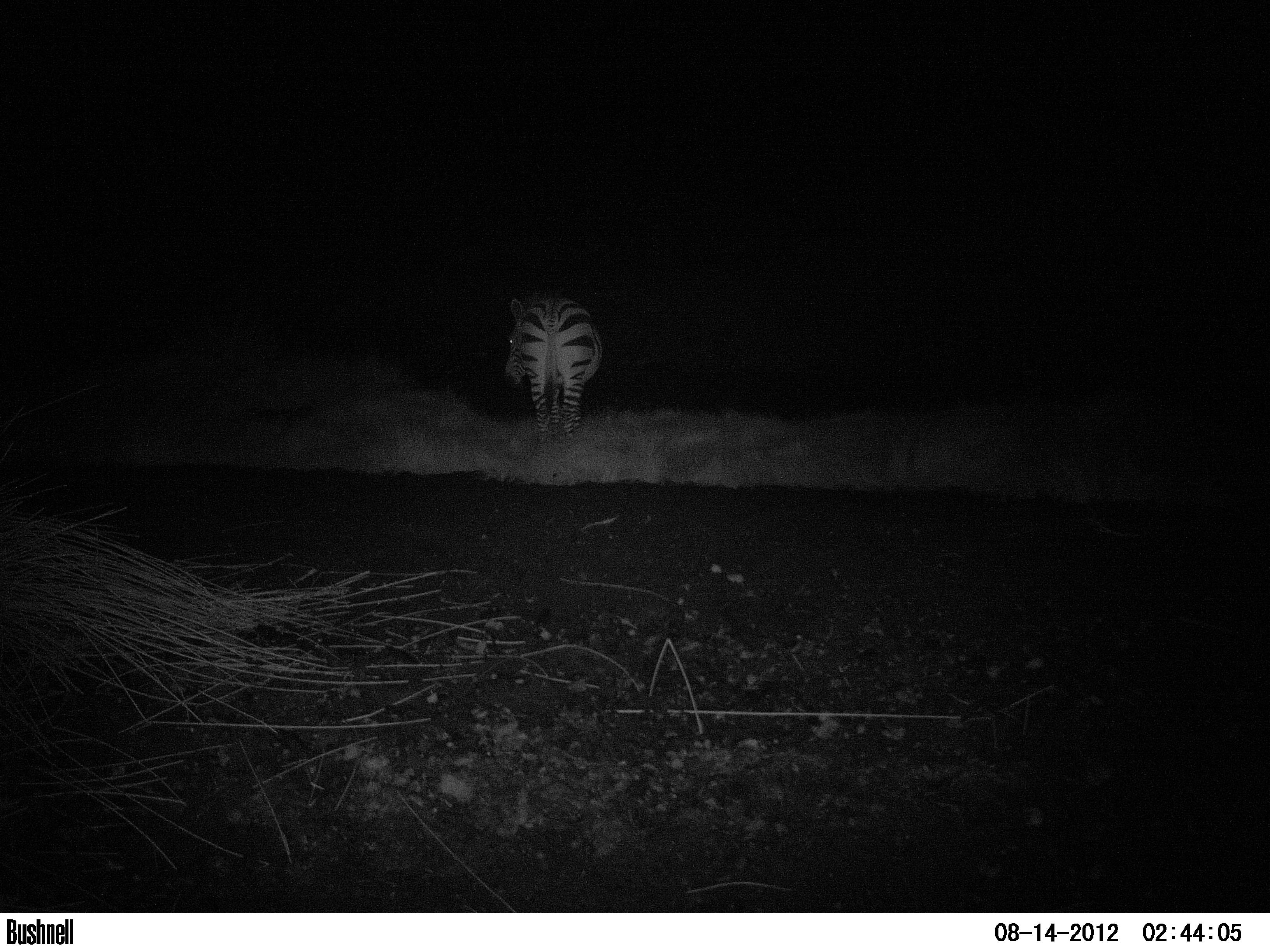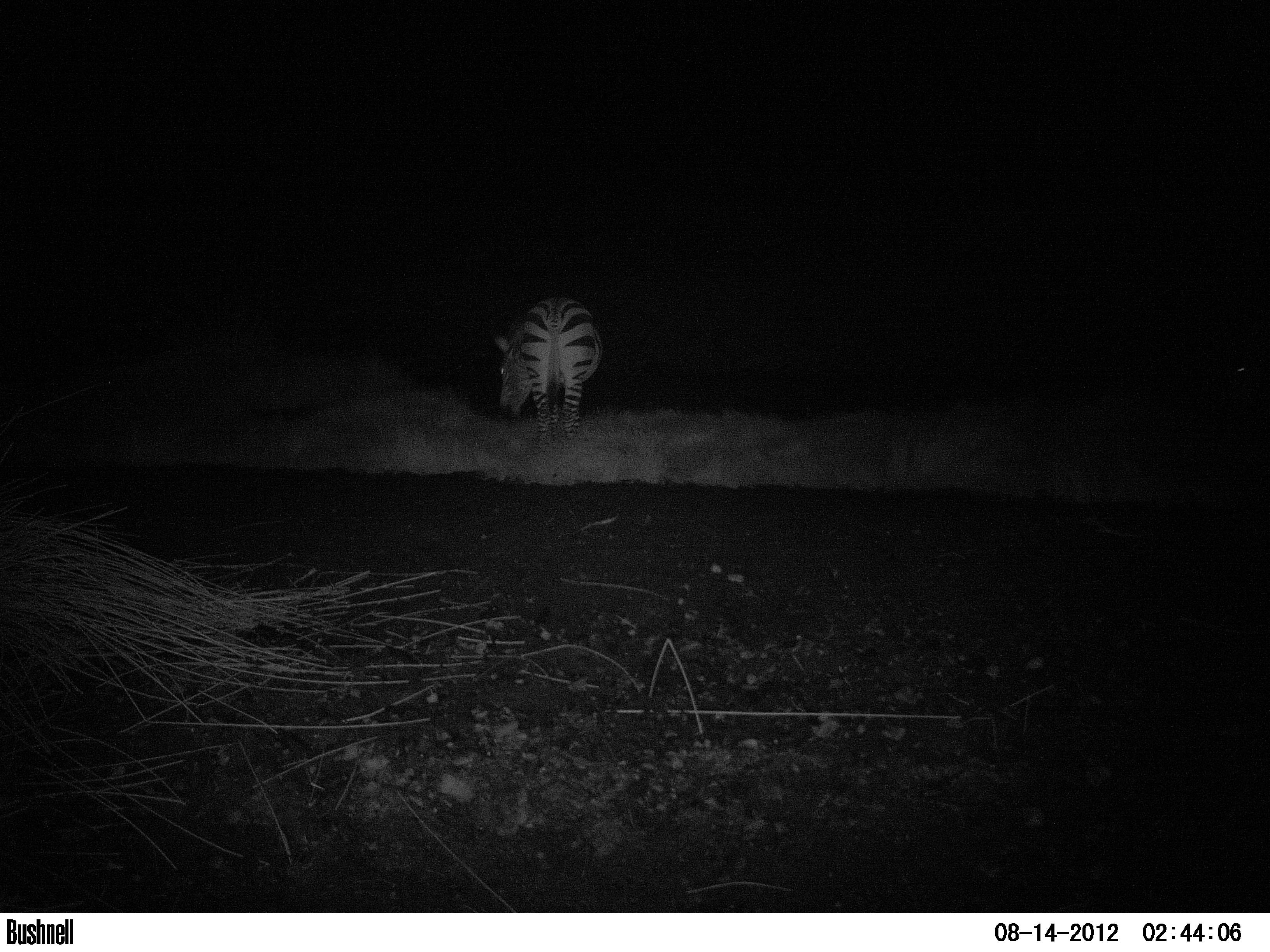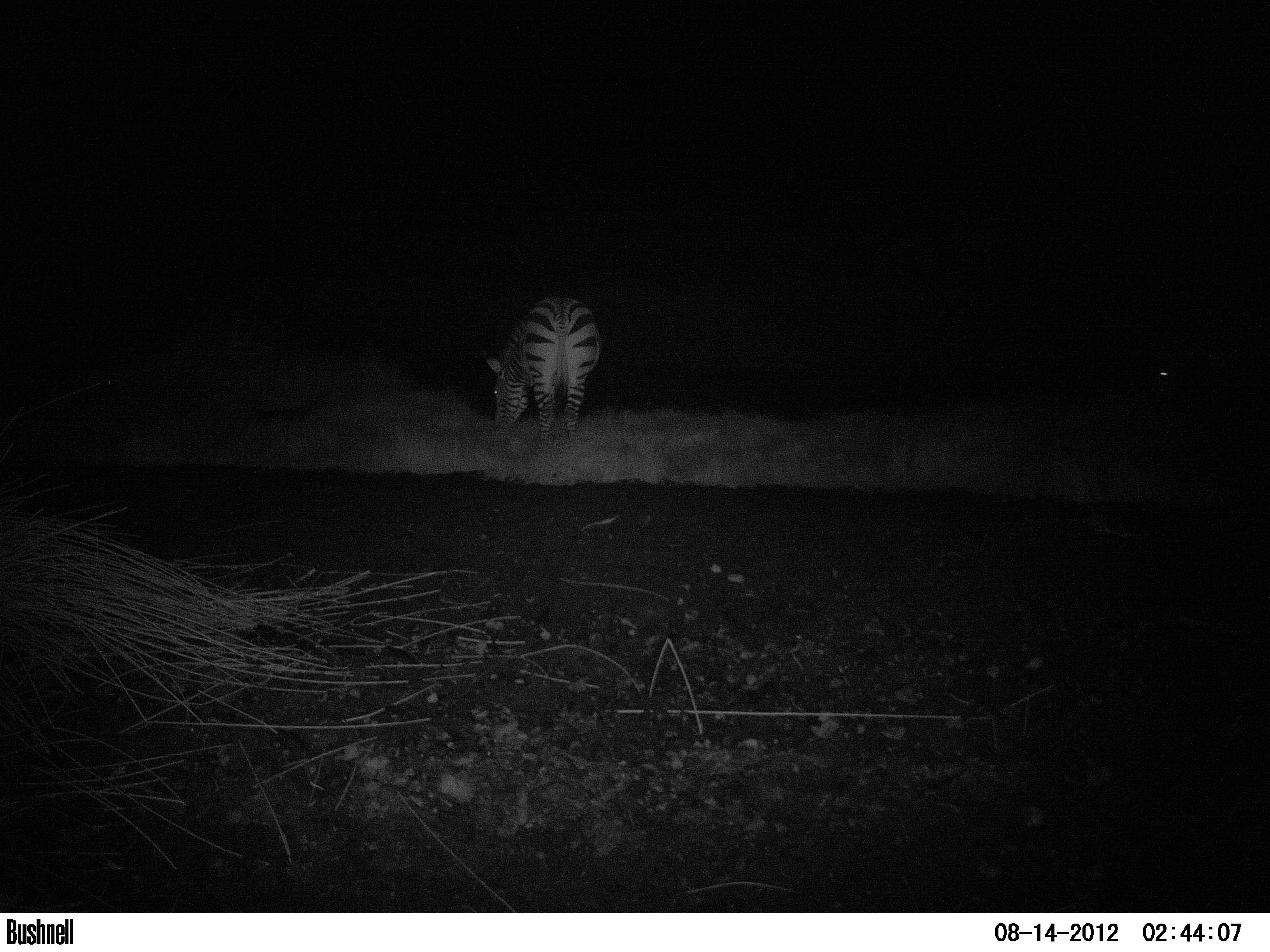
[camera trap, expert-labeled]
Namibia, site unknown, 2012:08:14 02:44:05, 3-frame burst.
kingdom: Animalia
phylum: Chordata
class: Mammalia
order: Perissodactyla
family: Equidae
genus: Equus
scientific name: Equus zebra hartmannae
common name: hartmann's mountain zebra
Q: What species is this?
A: Equus zebra hartmannae (hartmann's mountain zebra).